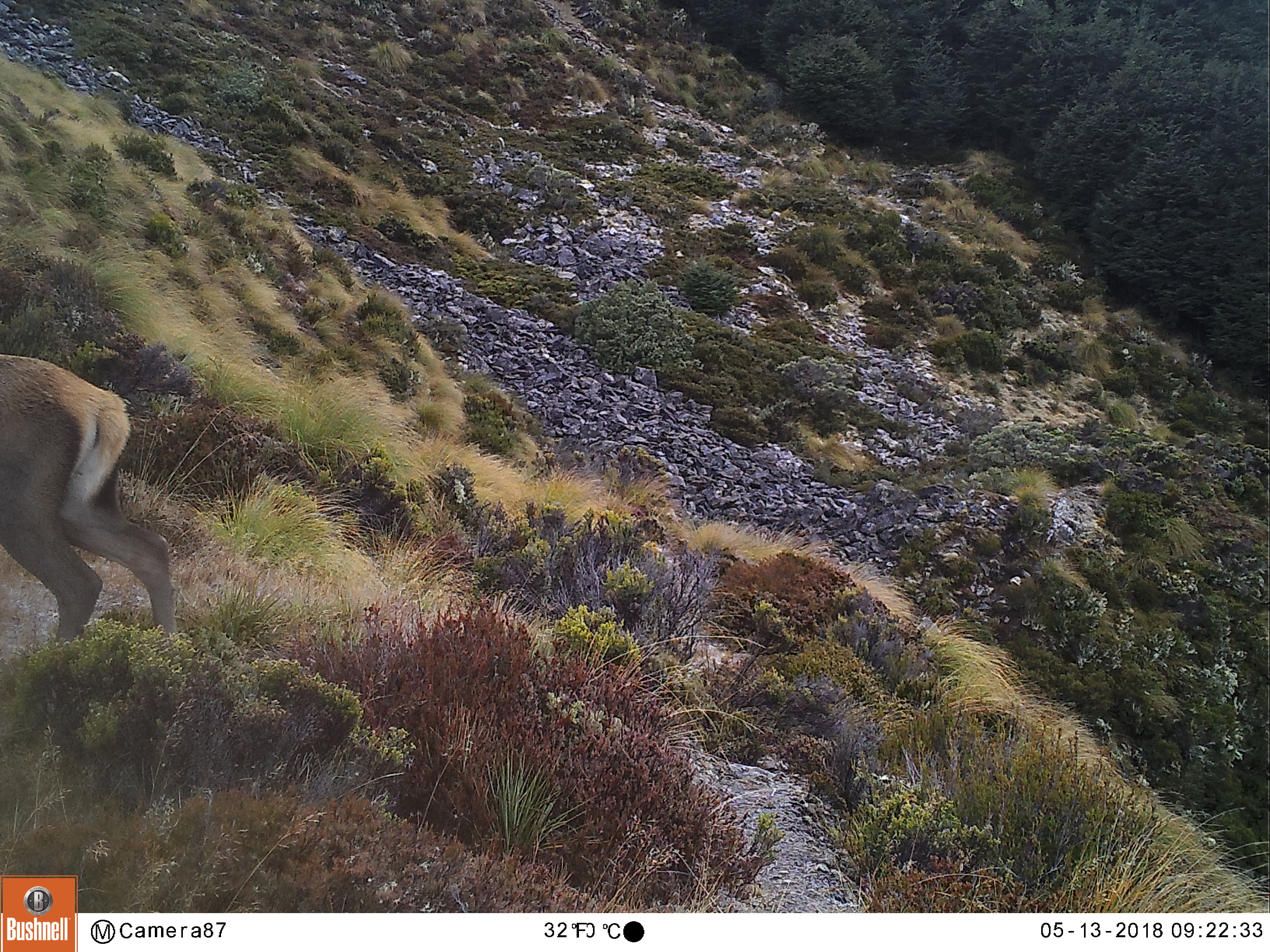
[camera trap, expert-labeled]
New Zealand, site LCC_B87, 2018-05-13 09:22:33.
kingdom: Animalia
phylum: Chordata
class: Mammalia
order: Artiodactyla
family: Cervidae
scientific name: Cervidae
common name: deer